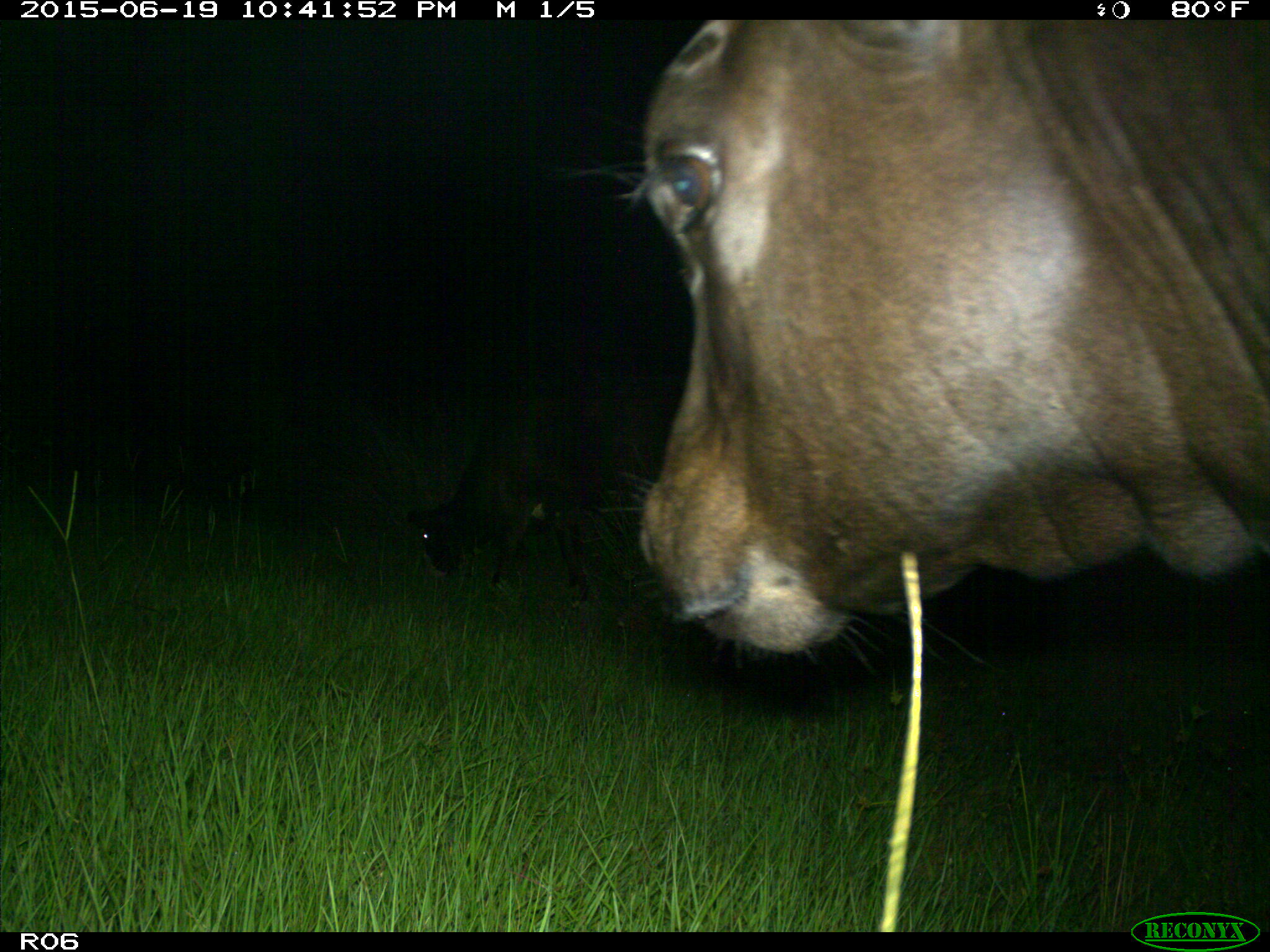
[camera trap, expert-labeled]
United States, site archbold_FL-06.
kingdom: Animalia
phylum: Chordata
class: Mammalia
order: Artiodactyla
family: Bovidae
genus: Bos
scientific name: Bos taurus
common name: domestic cow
Bos taurus (domestic cow).